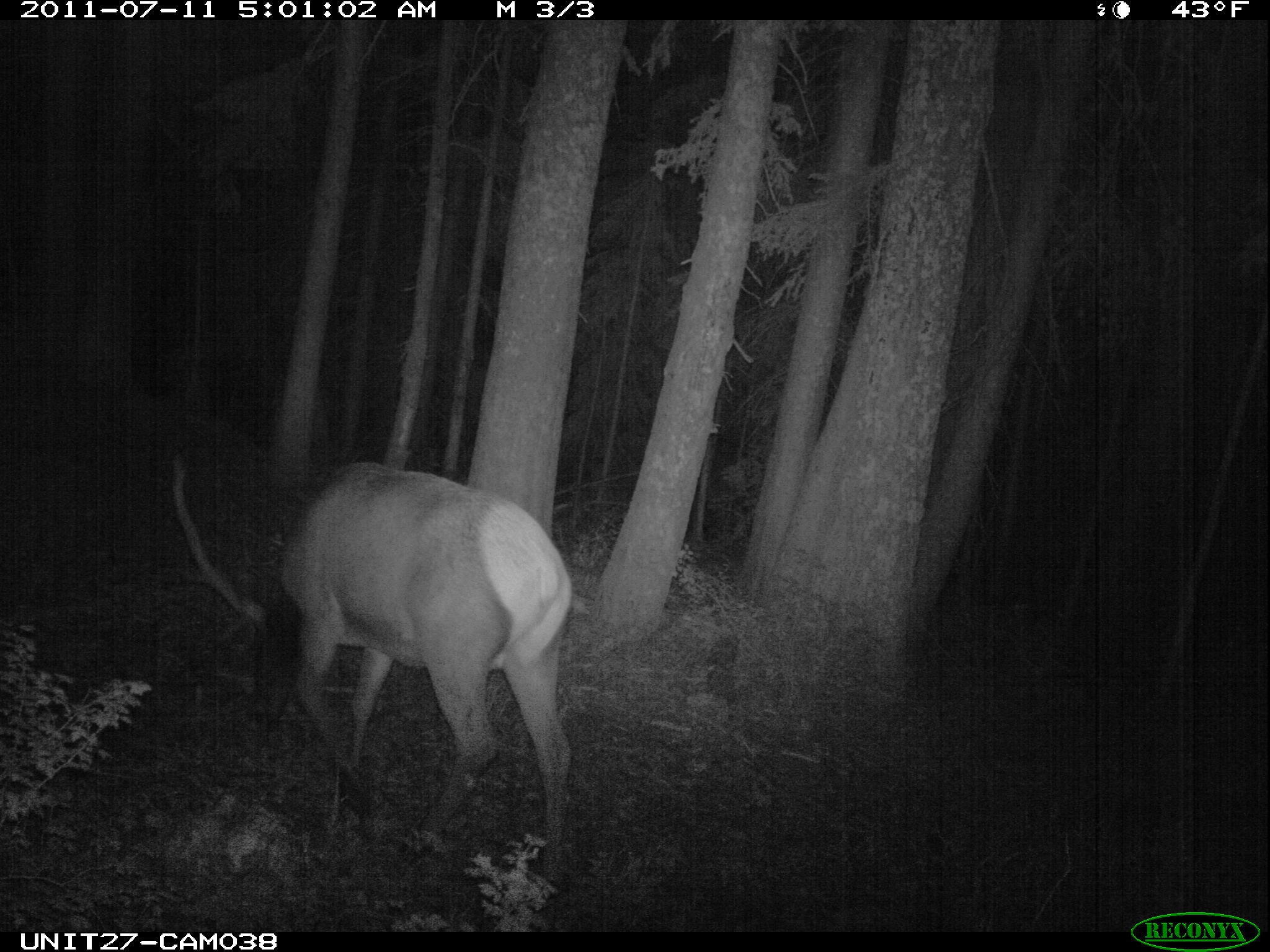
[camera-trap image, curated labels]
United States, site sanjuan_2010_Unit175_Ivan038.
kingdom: Animalia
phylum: Chordata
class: Mammalia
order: Artiodactyla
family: Cervidae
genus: Cervus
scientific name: Cervus elaphus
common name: red deer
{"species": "Cervus elaphus (red deer)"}